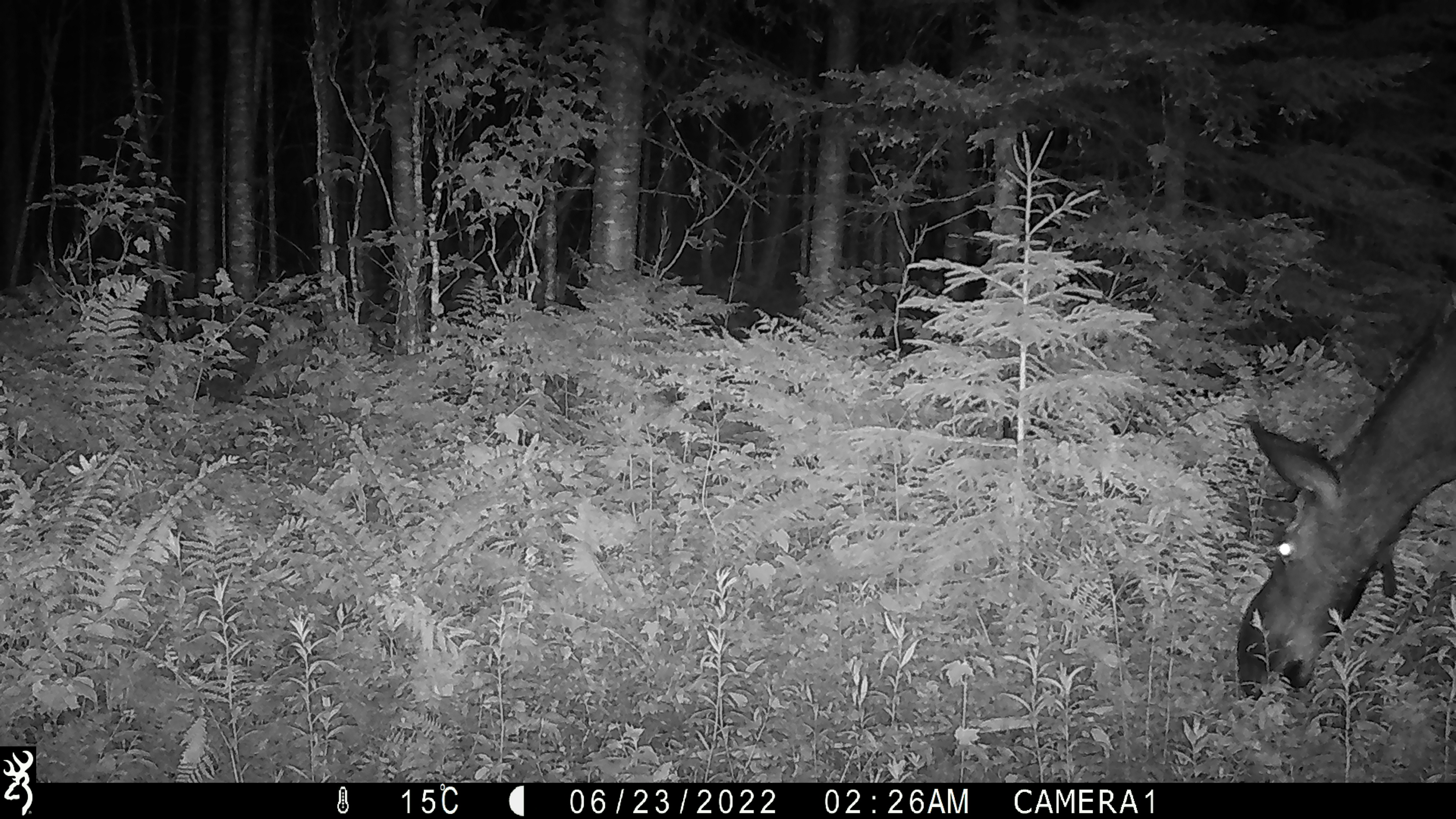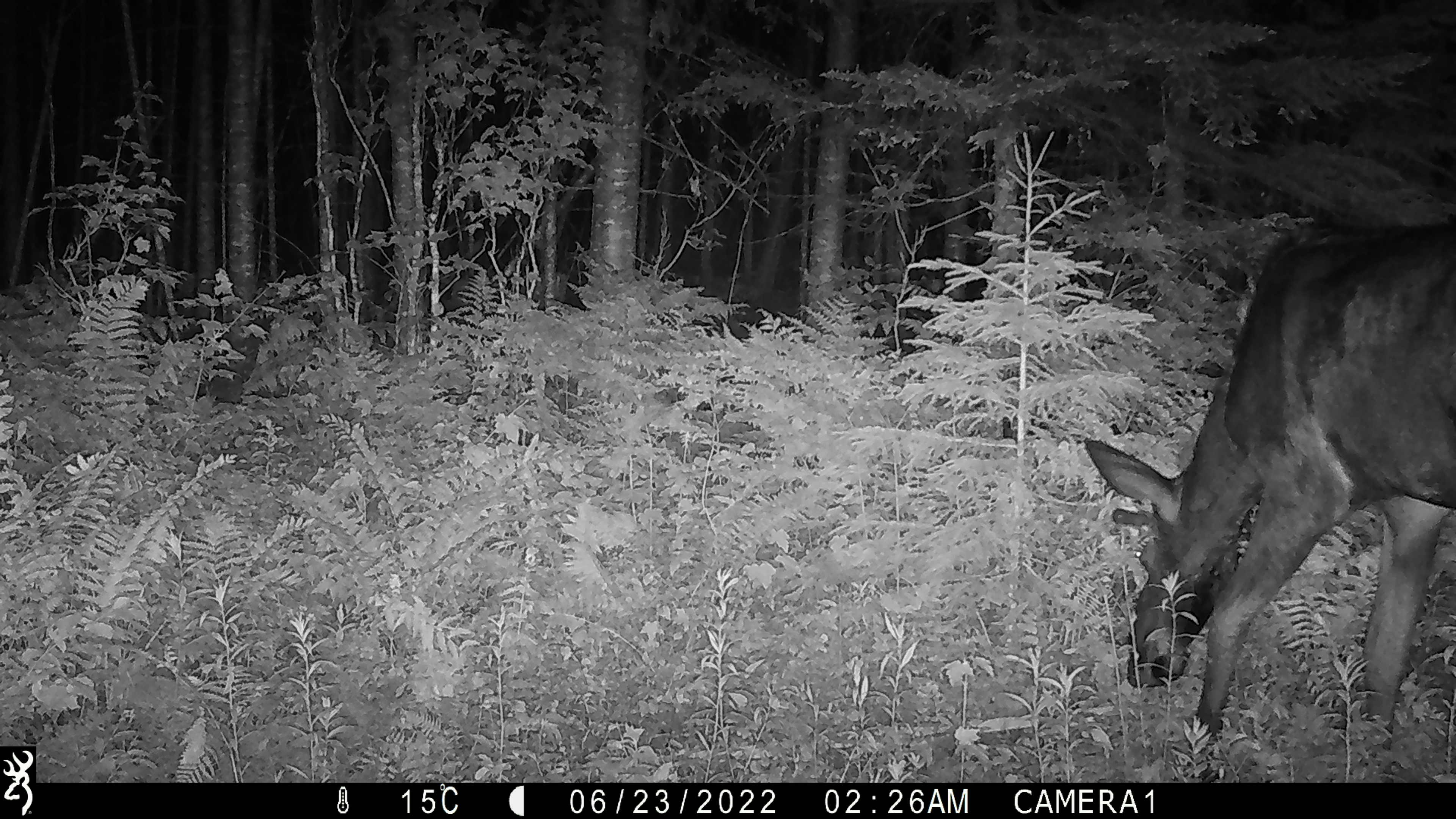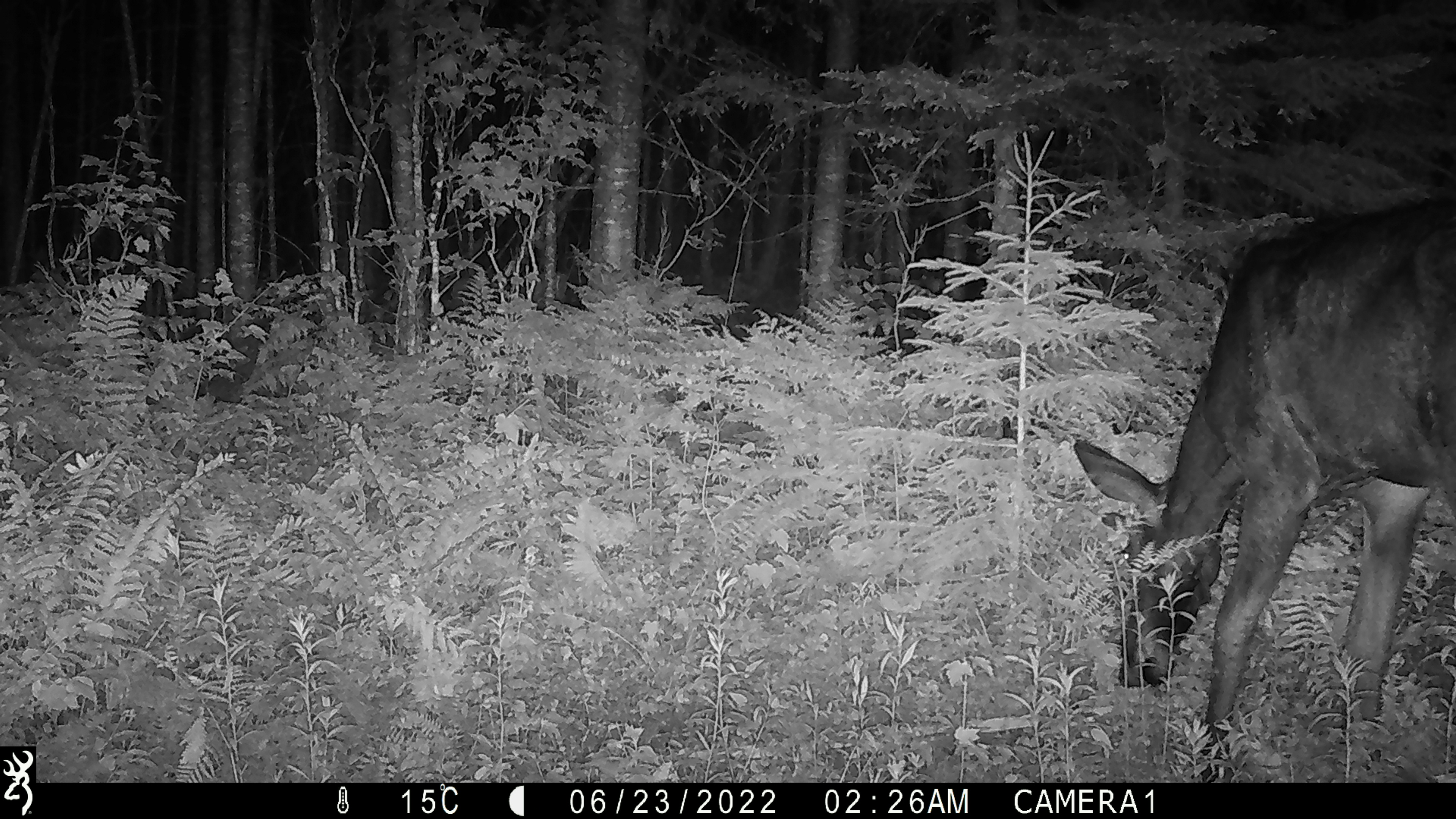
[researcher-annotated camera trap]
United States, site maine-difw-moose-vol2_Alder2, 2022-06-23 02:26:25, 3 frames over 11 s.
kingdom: Animalia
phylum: Chordata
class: Mammalia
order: Artiodactyla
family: Cervidae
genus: Alces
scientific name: Alces alces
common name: moose